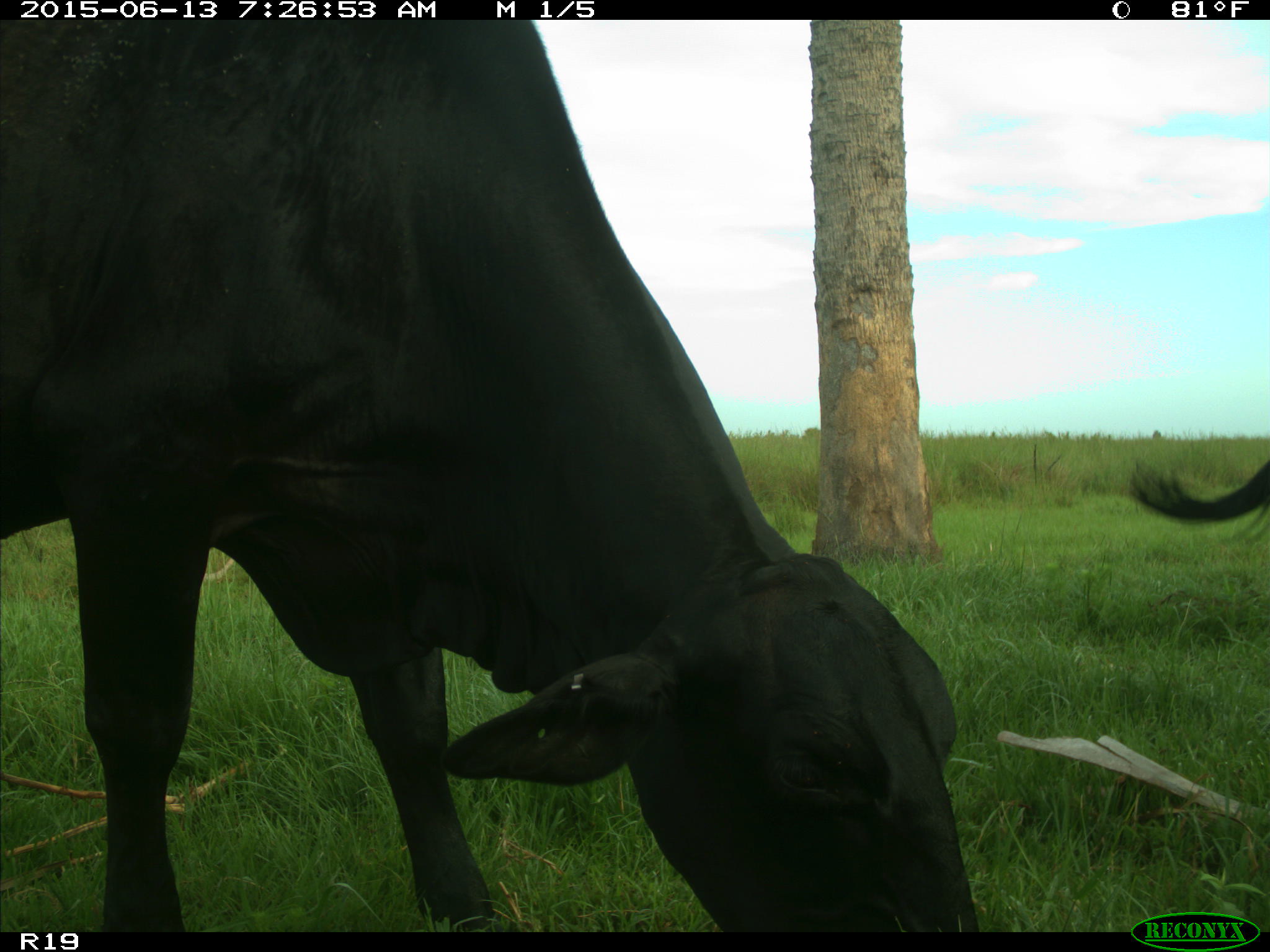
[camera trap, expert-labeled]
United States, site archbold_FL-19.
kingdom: Animalia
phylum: Chordata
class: Mammalia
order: Artiodactyla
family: Bovidae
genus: Bos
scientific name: Bos taurus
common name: domestic cow